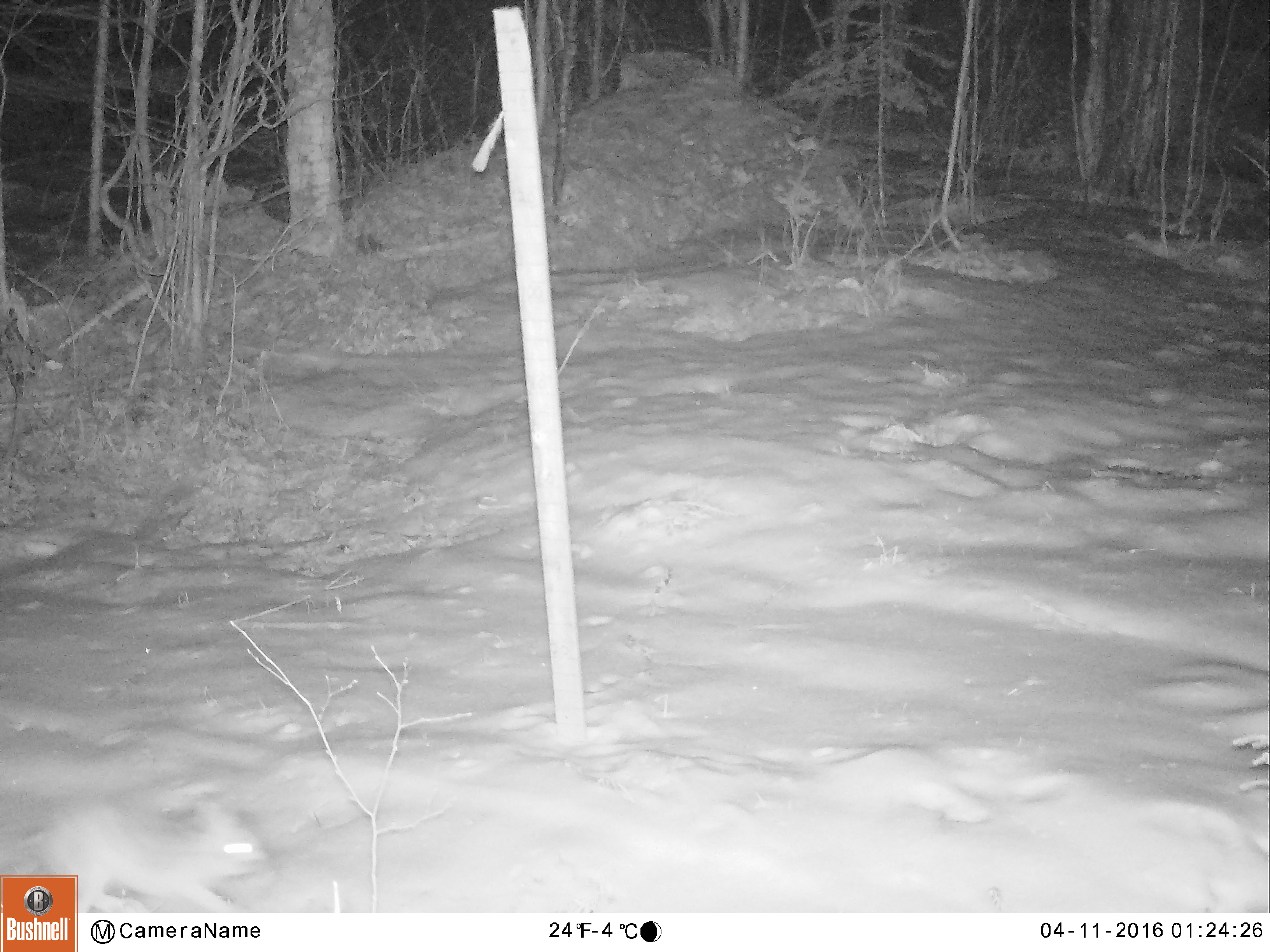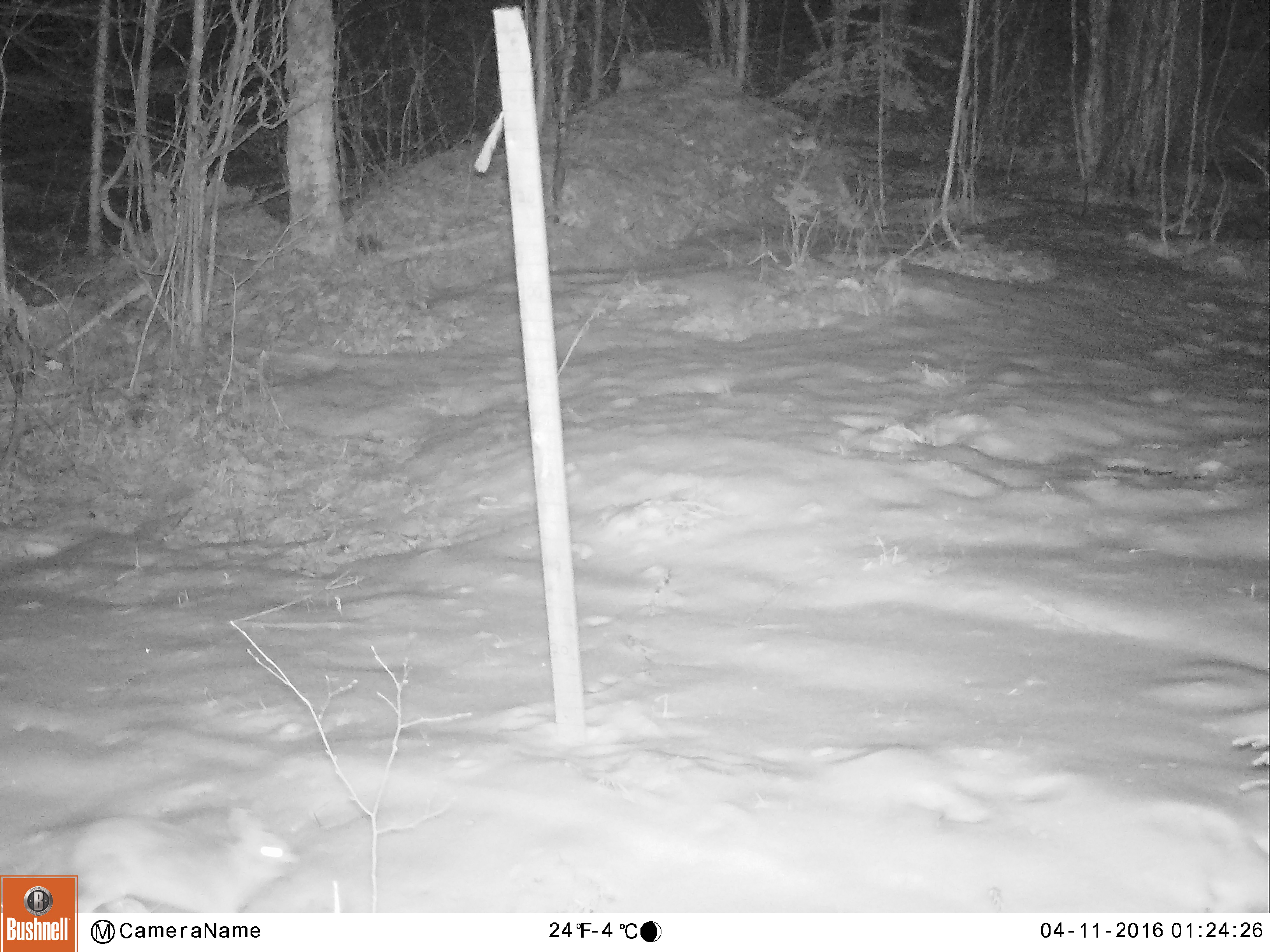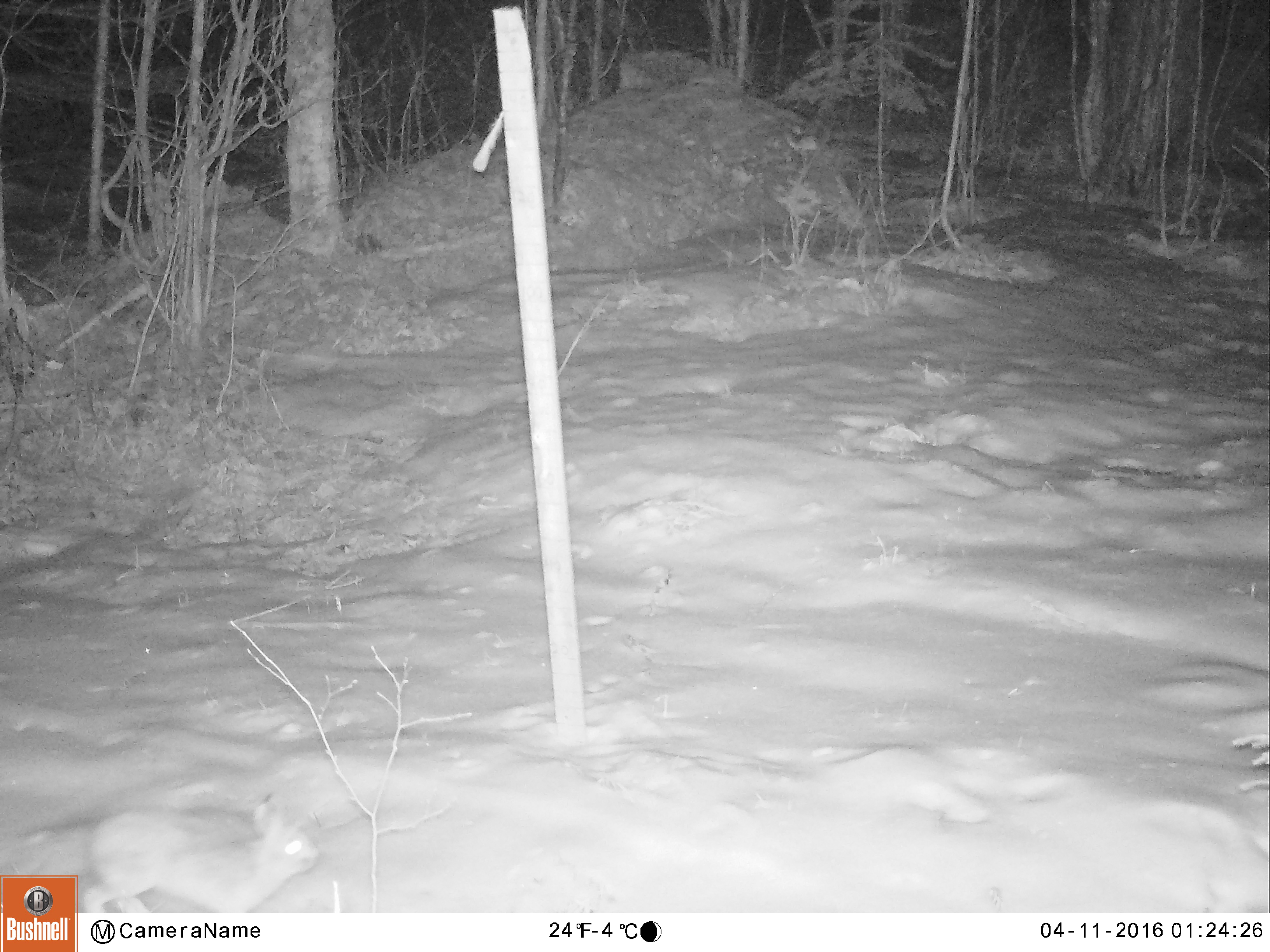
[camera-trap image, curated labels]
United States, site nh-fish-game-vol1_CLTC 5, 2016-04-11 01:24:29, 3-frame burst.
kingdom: Animalia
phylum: Chordata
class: Mammalia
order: Lagomorpha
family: Leporidae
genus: Lepus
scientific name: Lepus americanus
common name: snowshoe hare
Snowshoe hare (Lepus americanus).